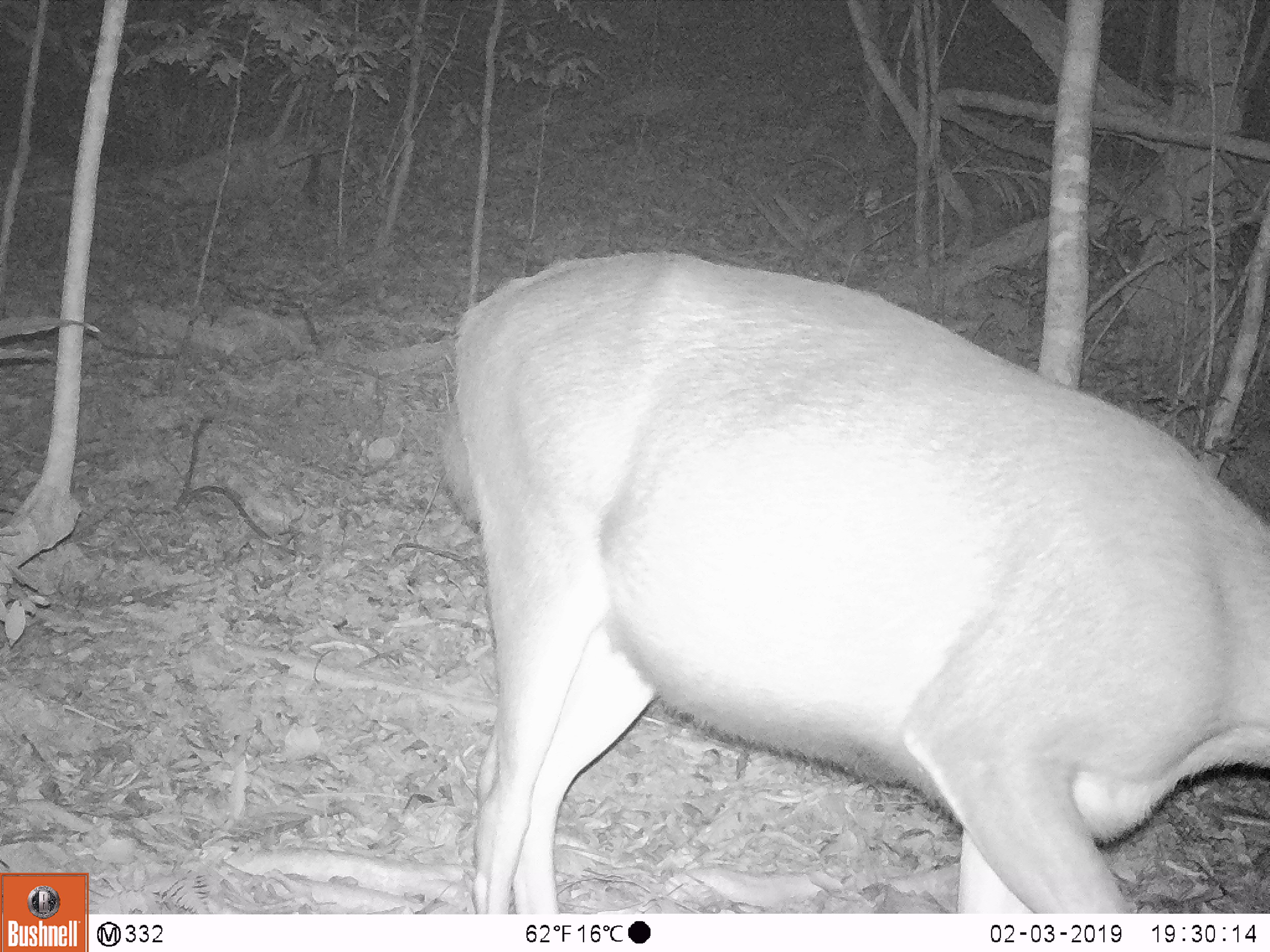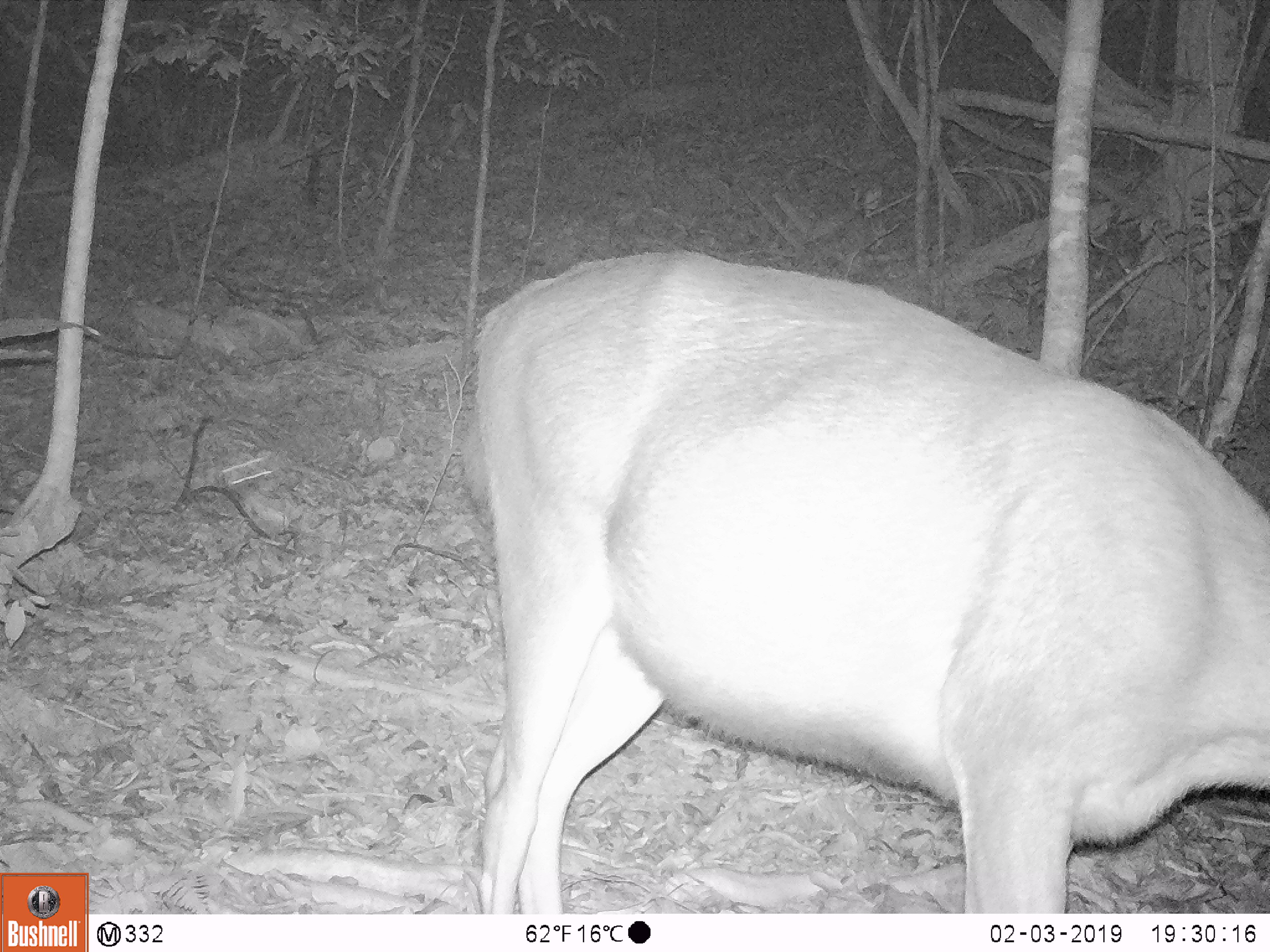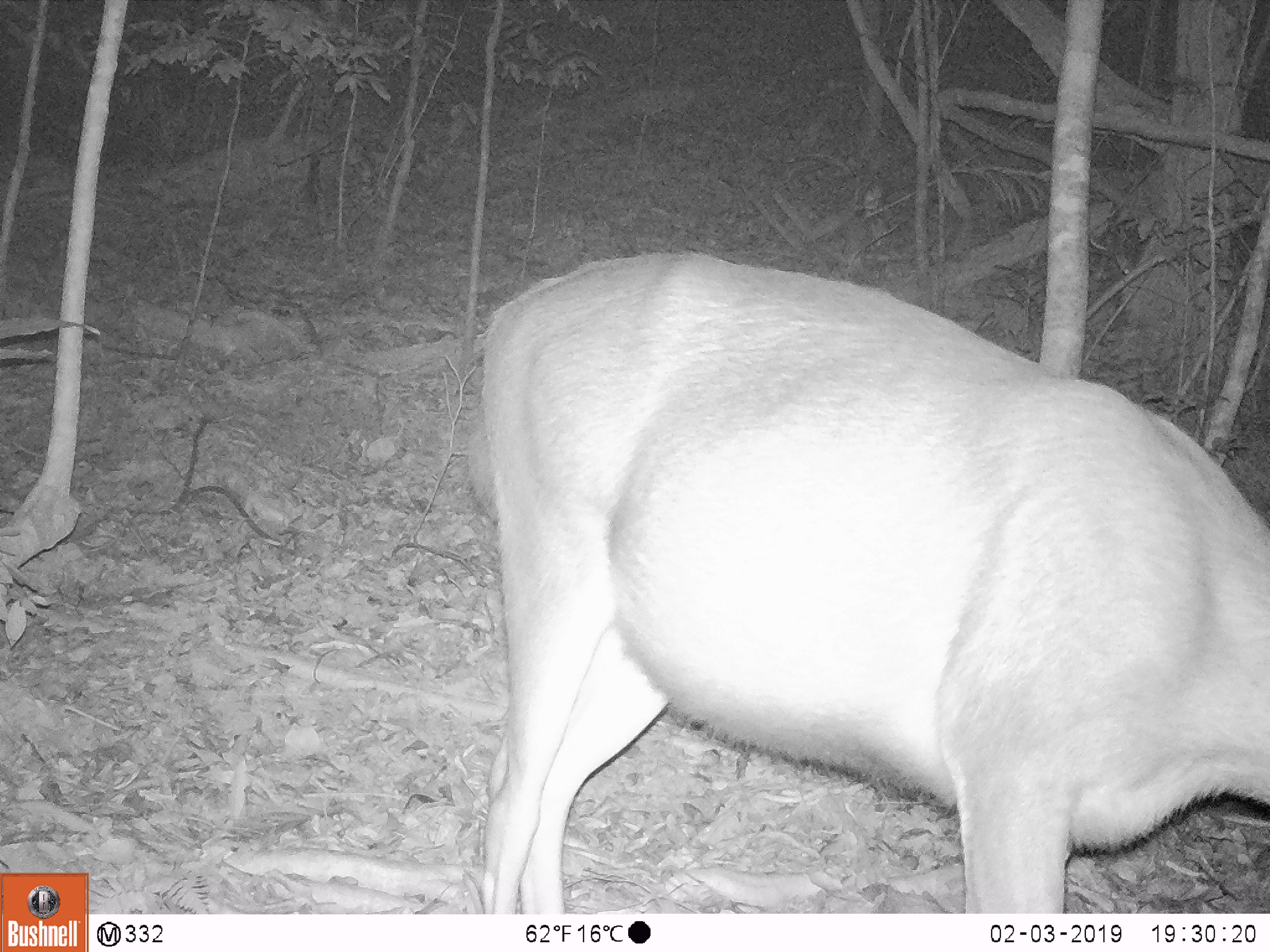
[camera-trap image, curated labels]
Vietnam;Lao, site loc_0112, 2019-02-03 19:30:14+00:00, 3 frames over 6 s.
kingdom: Animalia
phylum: Chordata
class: Mammalia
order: Artiodactyla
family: Cervidae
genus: Rusa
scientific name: Rusa unicolor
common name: sambar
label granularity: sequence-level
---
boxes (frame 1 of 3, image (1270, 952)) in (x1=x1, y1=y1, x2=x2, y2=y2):
sambar: (x1=434, y1=244, x2=1270, y2=914)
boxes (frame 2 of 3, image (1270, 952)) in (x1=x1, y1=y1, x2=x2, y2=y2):
sambar: (x1=461, y1=245, x2=1270, y2=914)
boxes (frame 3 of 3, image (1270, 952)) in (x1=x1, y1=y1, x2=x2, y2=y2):
sambar: (x1=461, y1=245, x2=1270, y2=914)